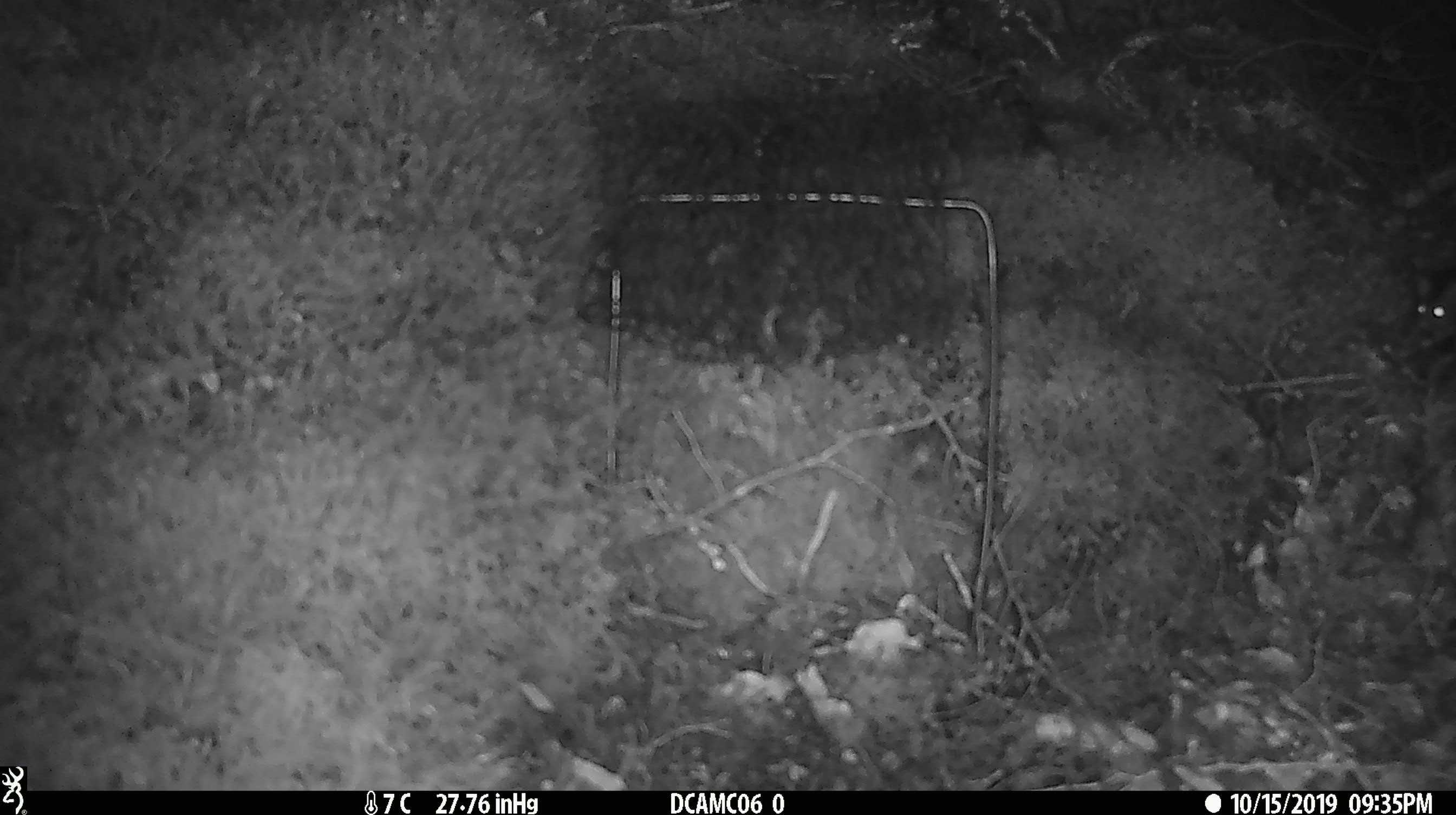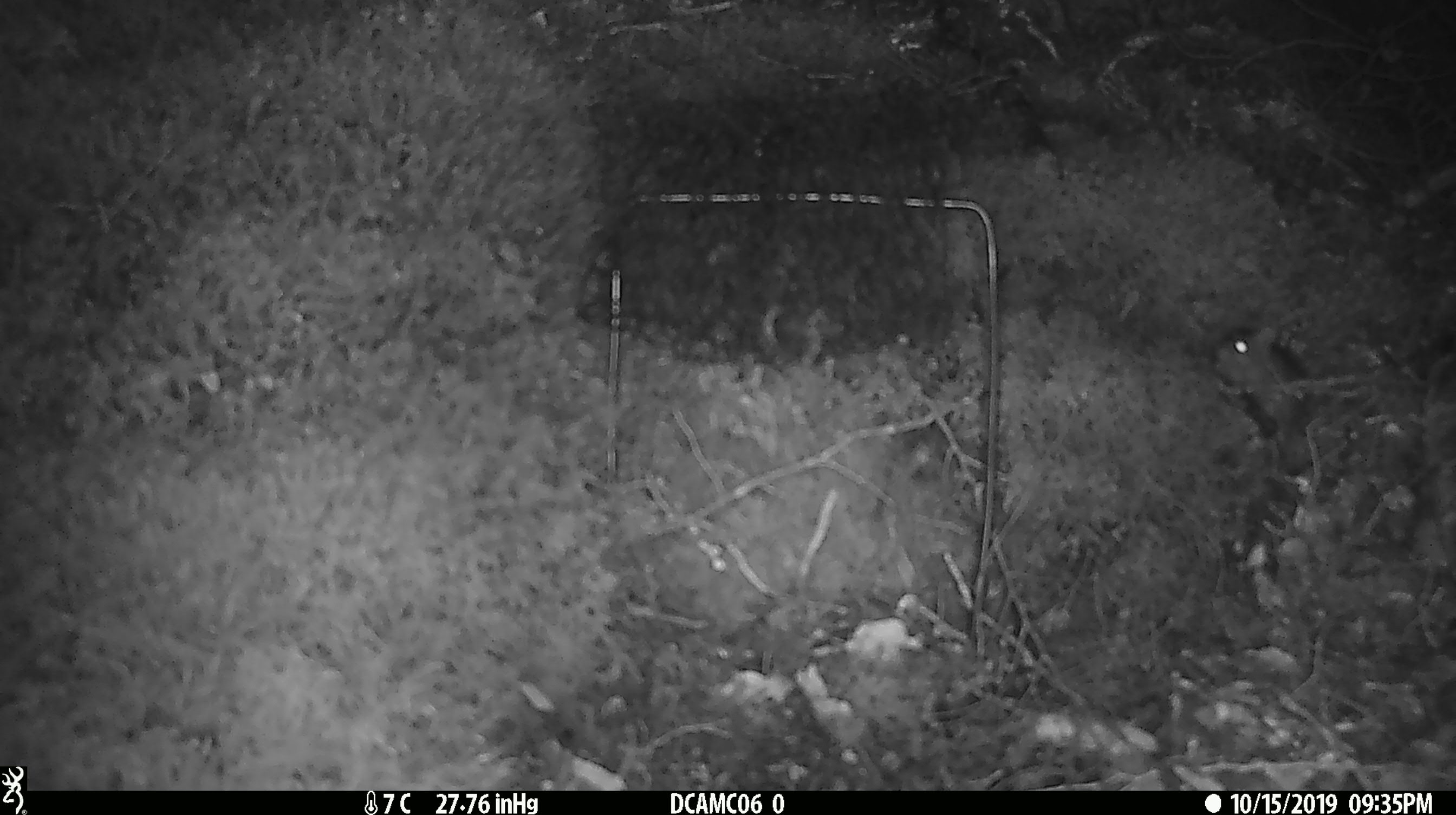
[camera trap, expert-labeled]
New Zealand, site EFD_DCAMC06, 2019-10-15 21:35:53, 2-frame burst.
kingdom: Animalia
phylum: Chordata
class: Mammalia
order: Rodentia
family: Muridae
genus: Mus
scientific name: Mus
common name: mouse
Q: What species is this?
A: Mouse (Mus).